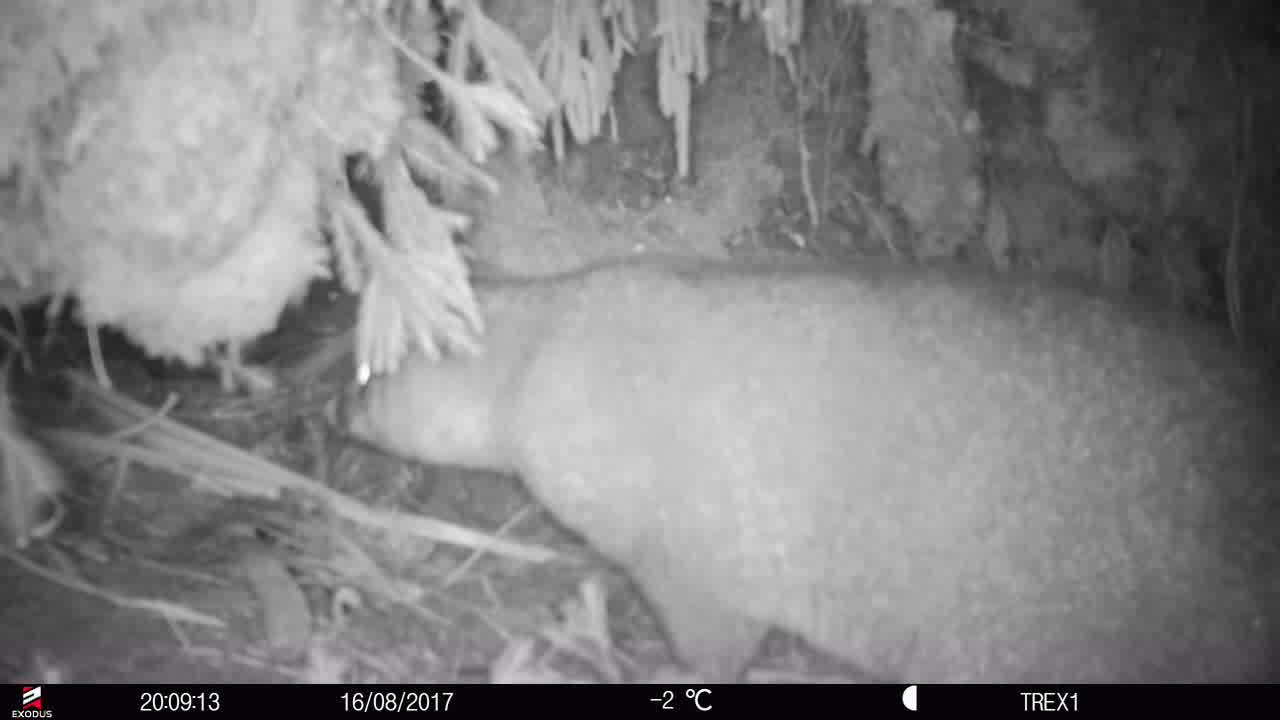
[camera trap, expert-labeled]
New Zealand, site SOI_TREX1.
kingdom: Animalia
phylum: Chordata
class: Mammalia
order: Diprotodontia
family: Phalangeridae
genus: Trichosurus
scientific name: Trichosurus vulpecula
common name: common brushtail possum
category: possum